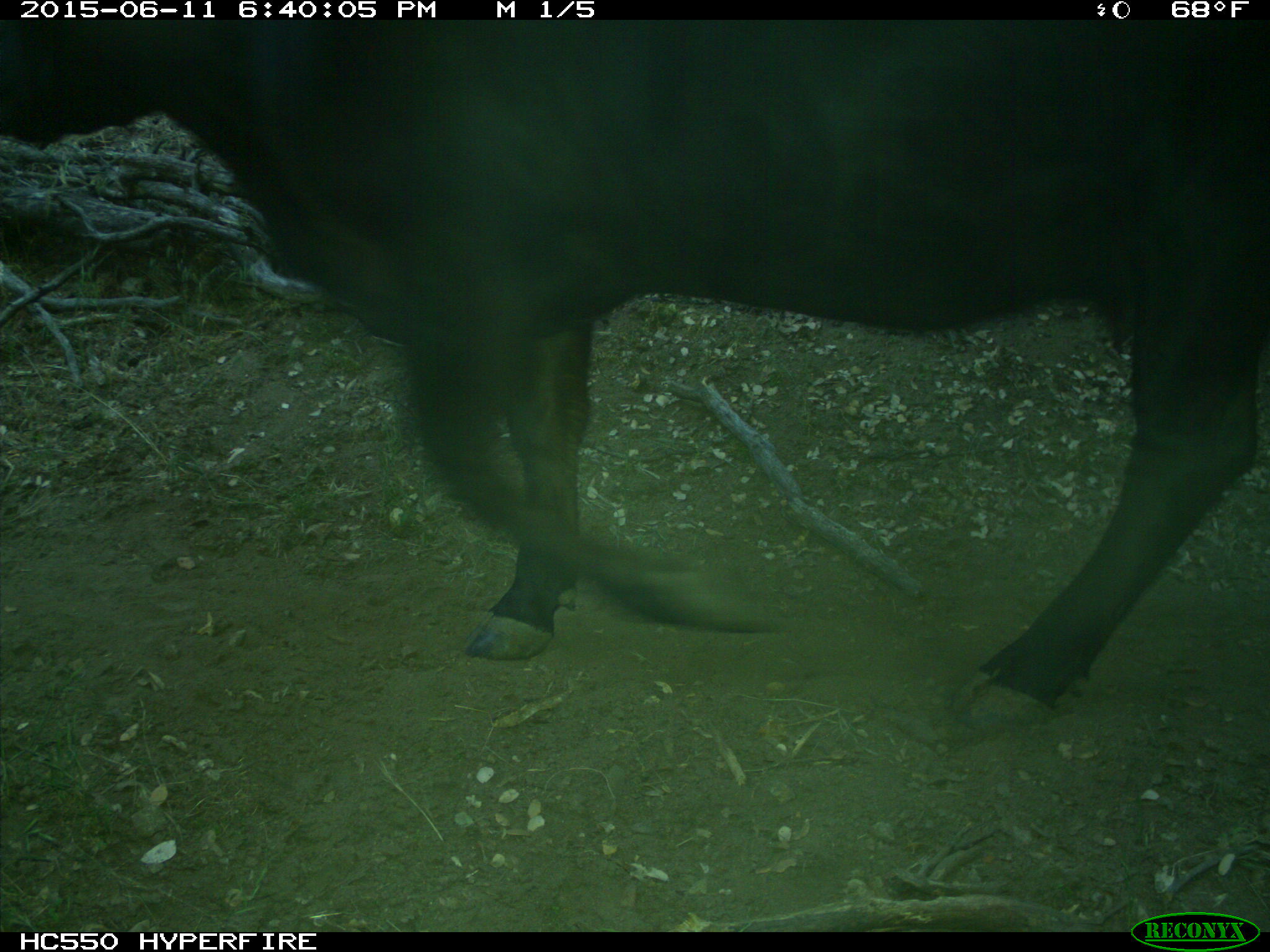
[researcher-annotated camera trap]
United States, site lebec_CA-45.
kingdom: Animalia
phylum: Chordata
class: Mammalia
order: Artiodactyla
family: Bovidae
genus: Bos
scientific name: Bos taurus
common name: domestic cow